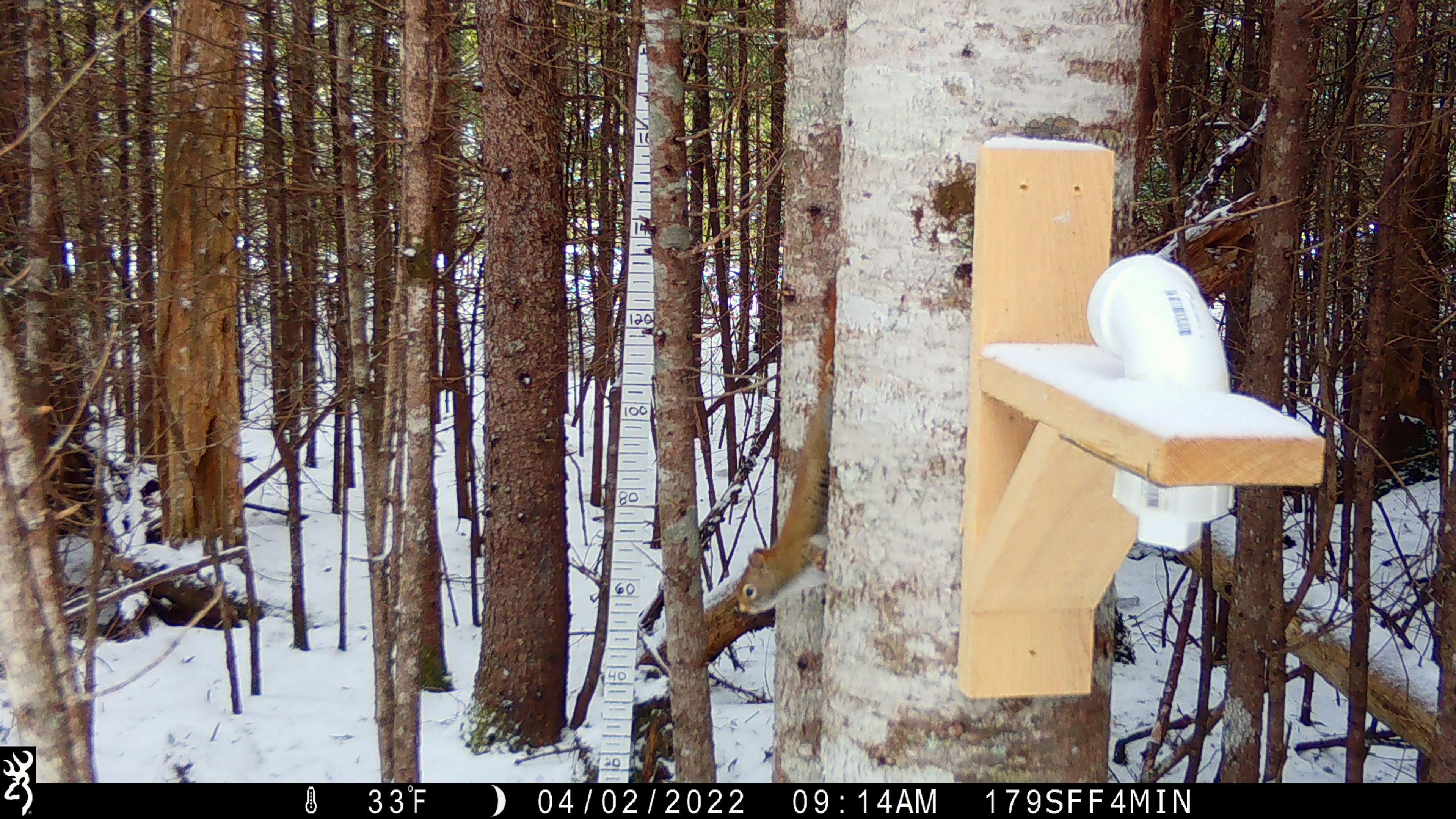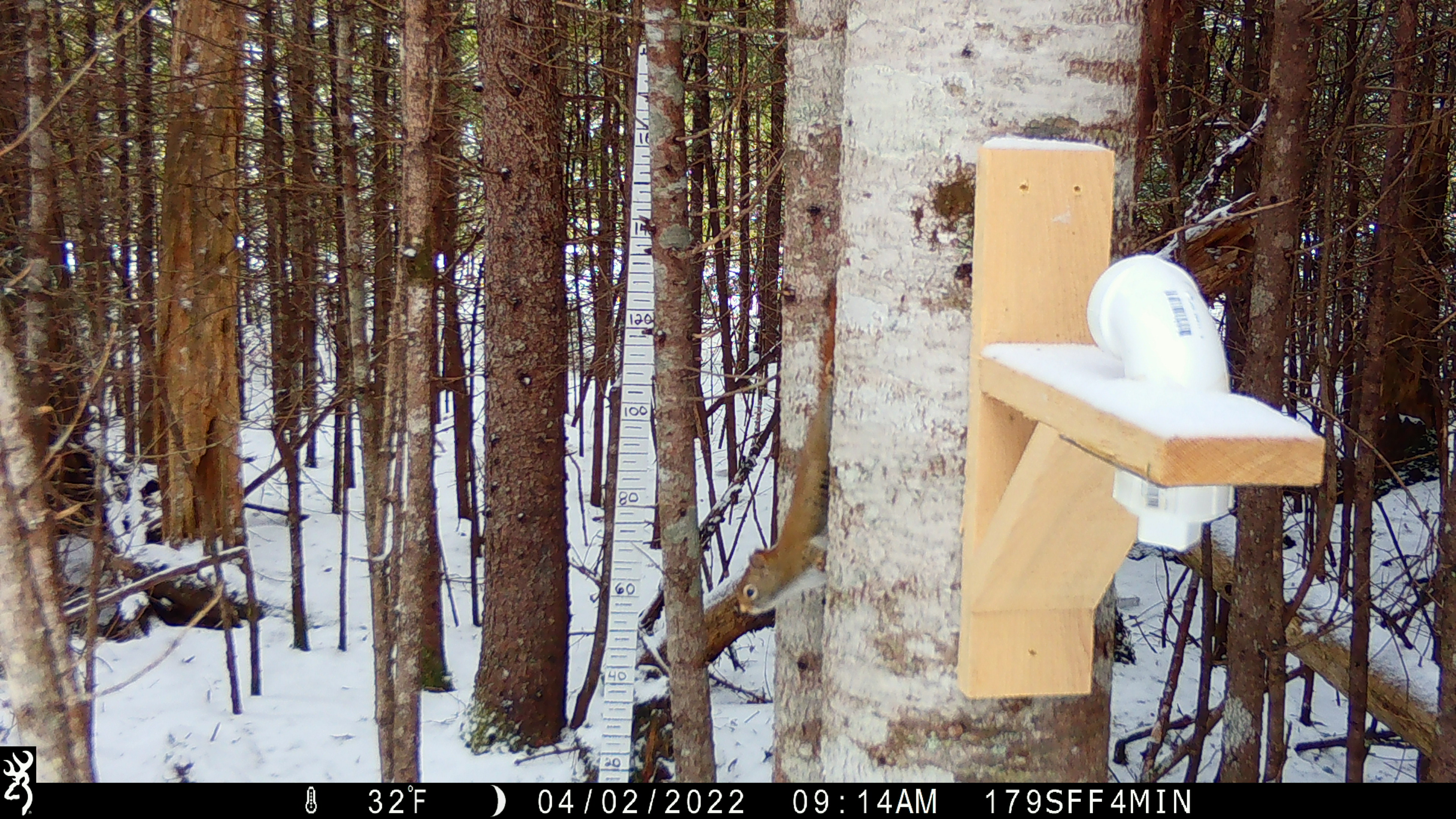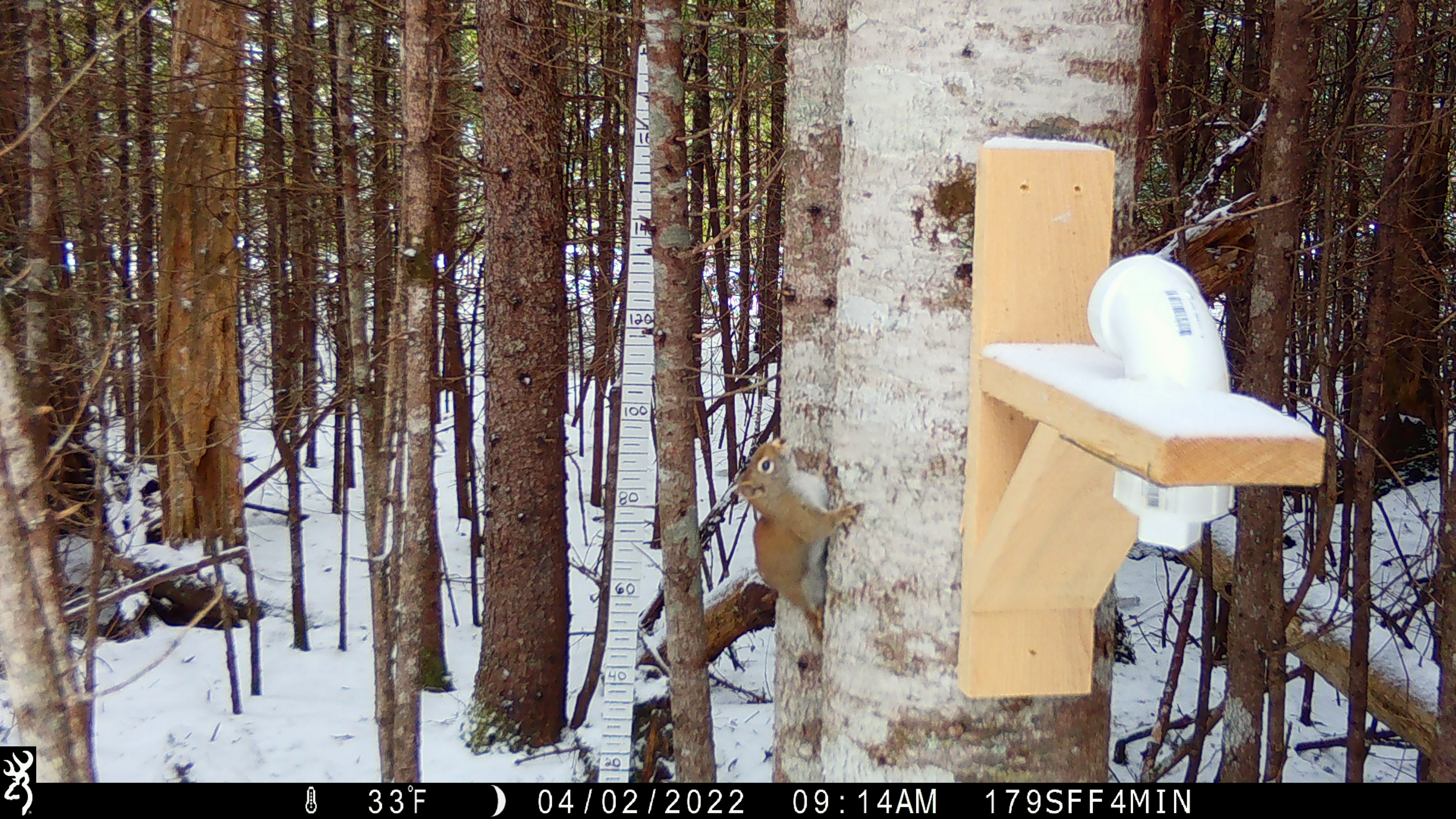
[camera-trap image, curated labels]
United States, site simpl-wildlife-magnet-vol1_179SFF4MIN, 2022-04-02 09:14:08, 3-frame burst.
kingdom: Animalia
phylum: Chordata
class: Mammalia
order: Rodentia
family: Sciuridae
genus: Tamiasciurus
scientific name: Tamiasciurus hudsonicus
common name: red squirrel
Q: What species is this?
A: Red squirrel (Tamiasciurus hudsonicus).